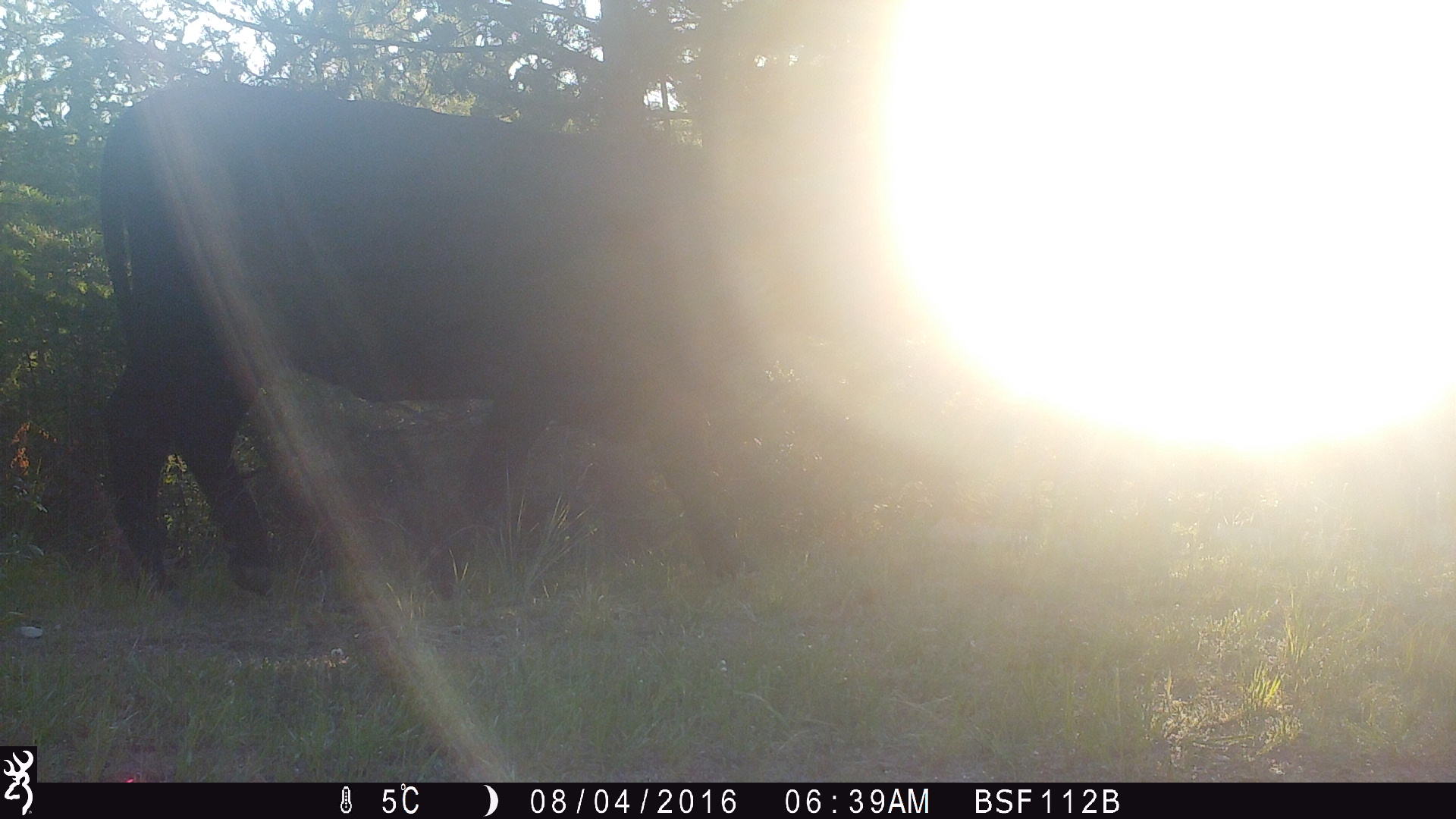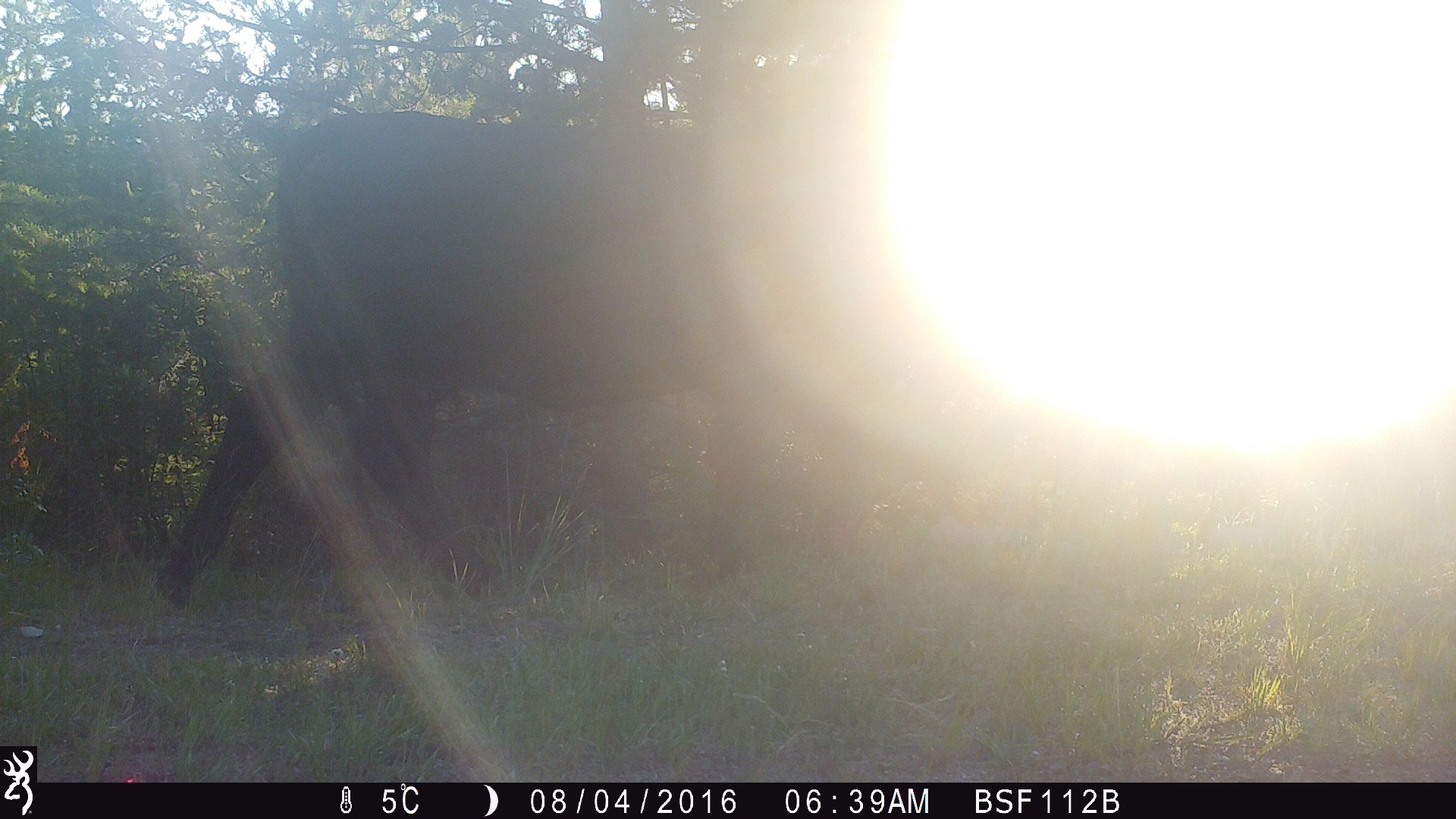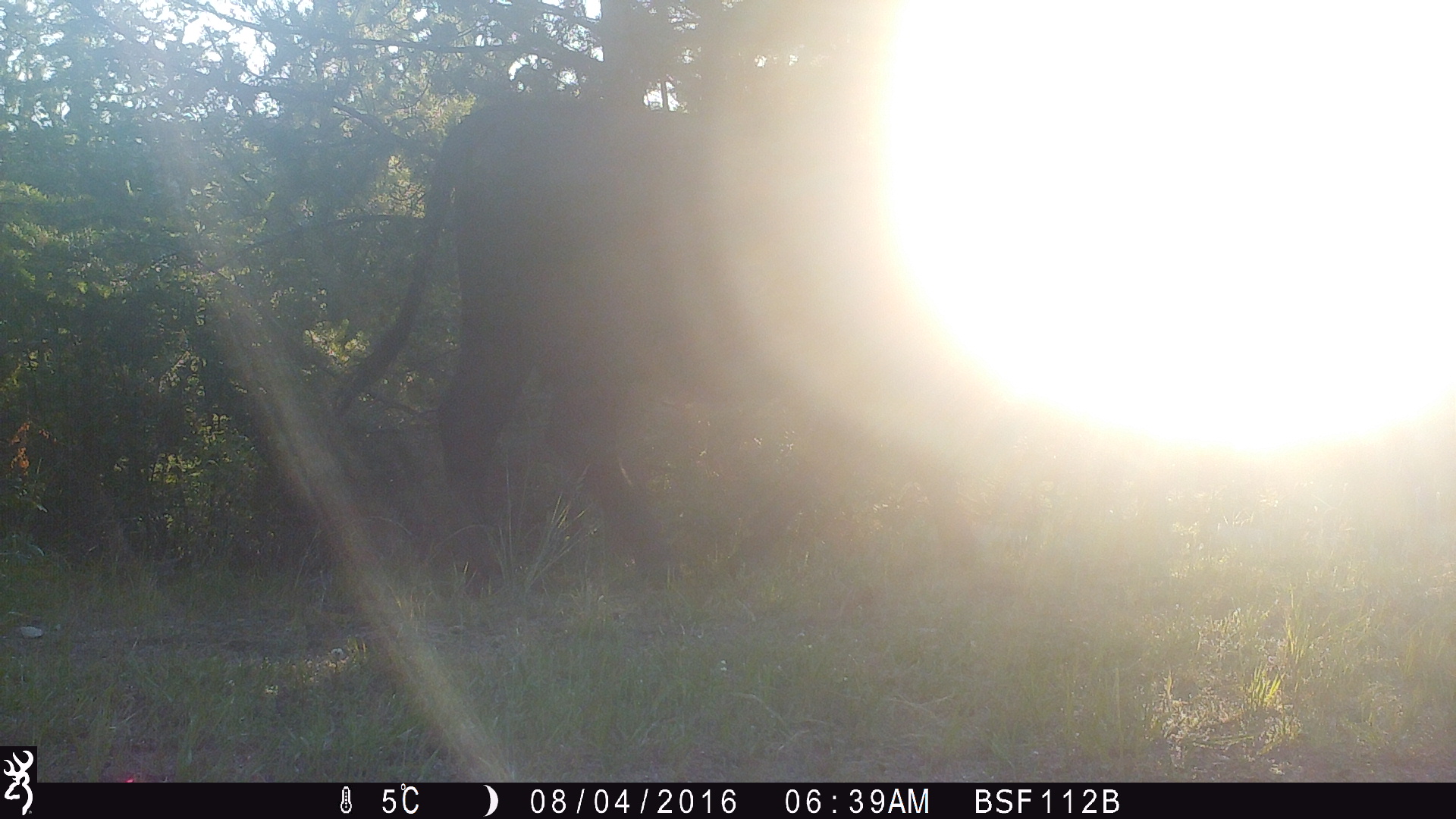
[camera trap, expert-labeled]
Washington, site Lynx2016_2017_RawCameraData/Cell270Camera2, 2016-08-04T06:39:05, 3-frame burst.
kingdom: Animalia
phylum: Chordata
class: Mammalia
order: Artiodactyla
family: Bovidae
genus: Bos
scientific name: Bos taurus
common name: domestic cattle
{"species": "domestic cattle (Bos taurus)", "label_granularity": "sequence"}